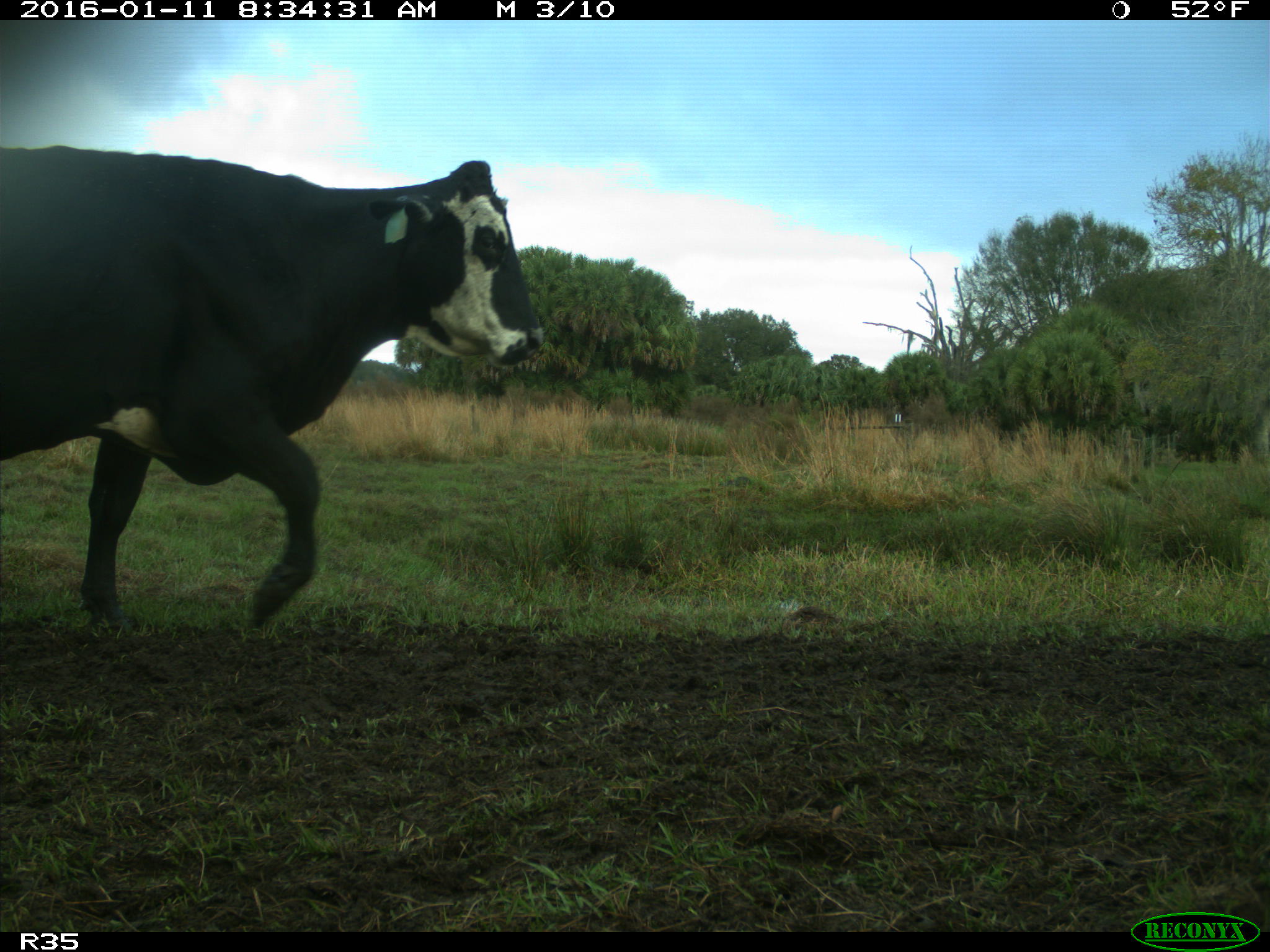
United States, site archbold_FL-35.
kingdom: Animalia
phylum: Chordata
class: Mammalia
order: Artiodactyla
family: Bovidae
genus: Bos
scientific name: Bos taurus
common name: domestic cow